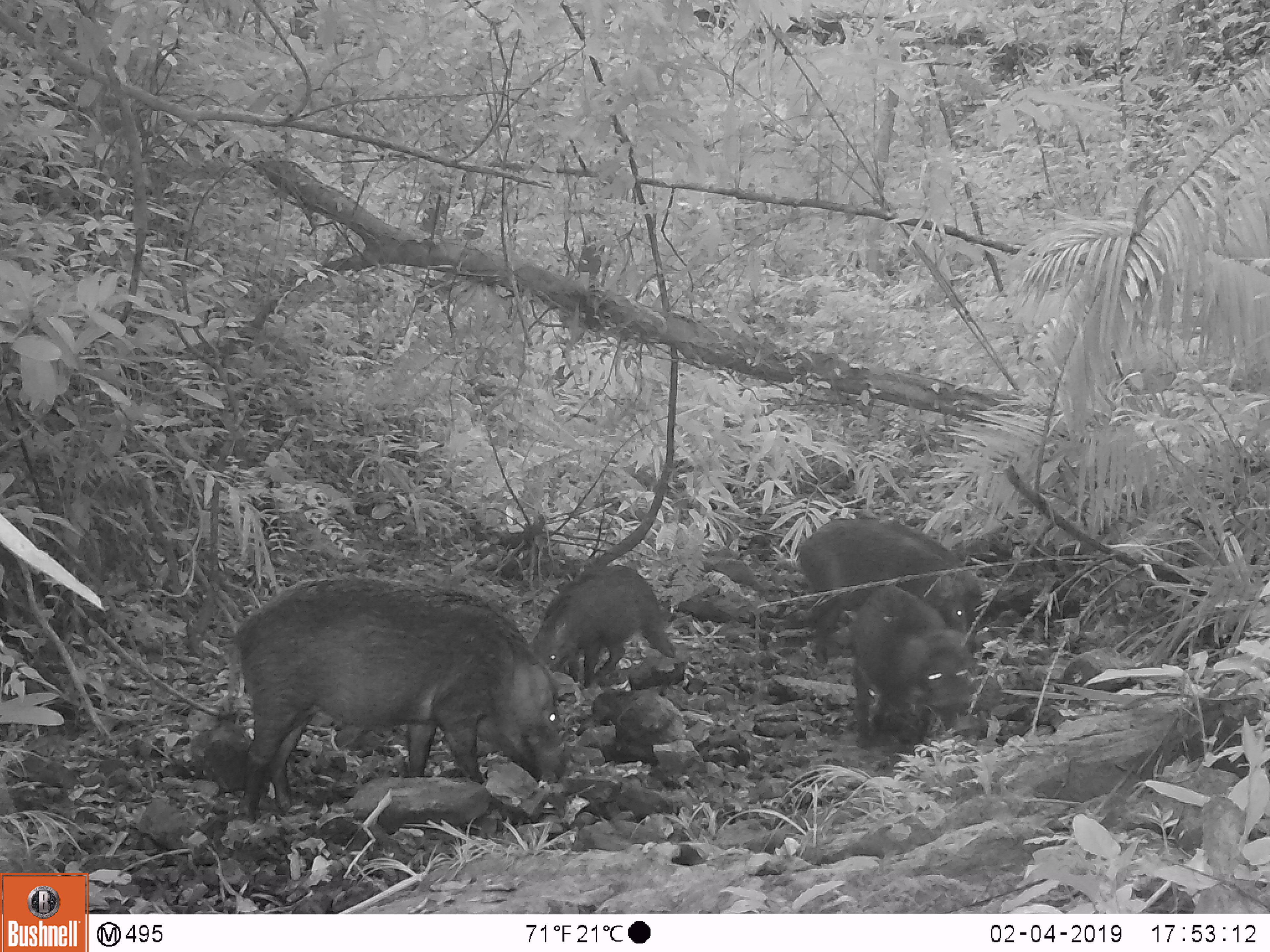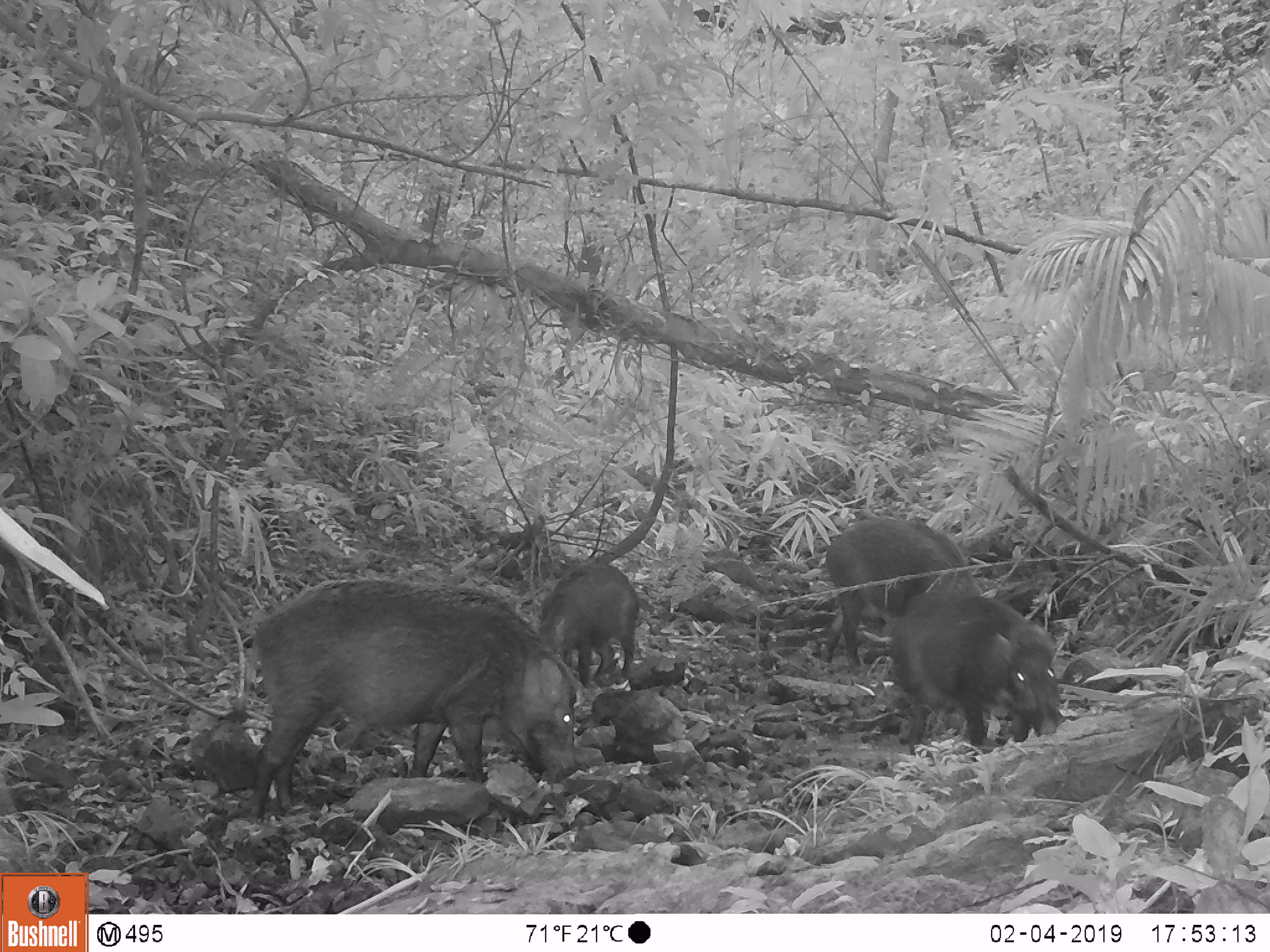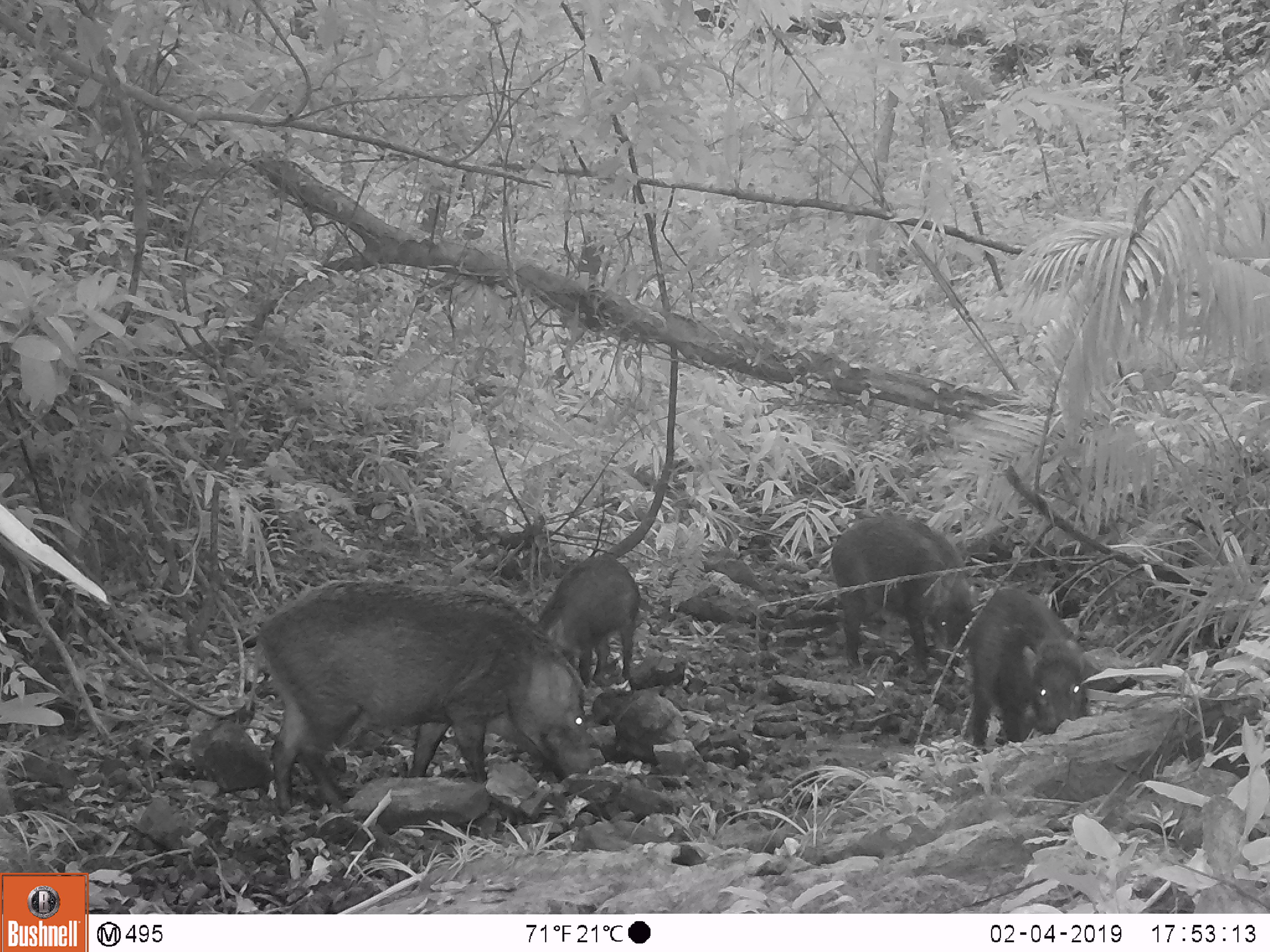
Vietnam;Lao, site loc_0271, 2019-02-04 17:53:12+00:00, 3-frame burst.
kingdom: Animalia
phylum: Chordata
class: Mammalia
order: Artiodactyla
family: Suidae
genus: Sus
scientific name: Sus scrofa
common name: eurasian wild pig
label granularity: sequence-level